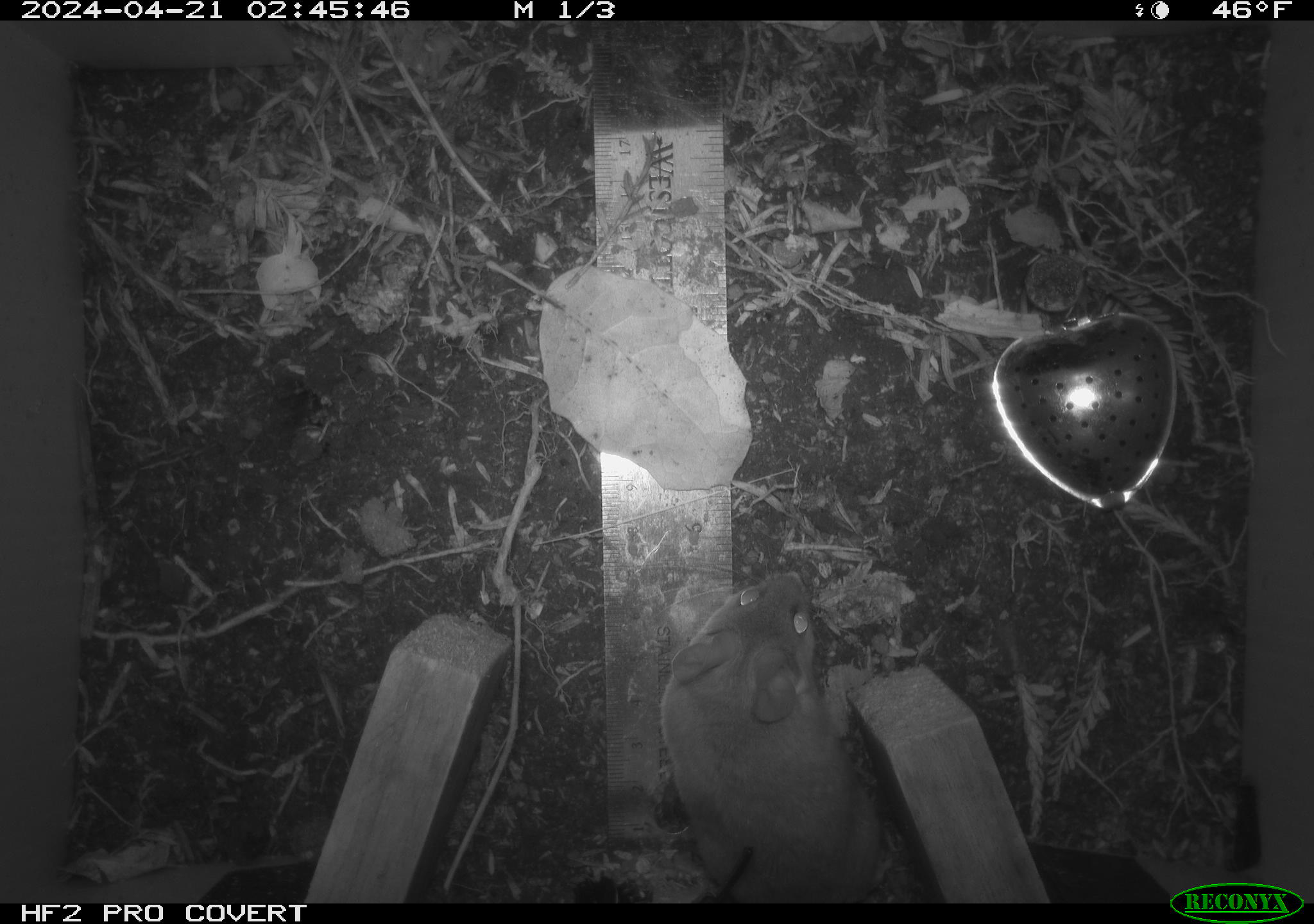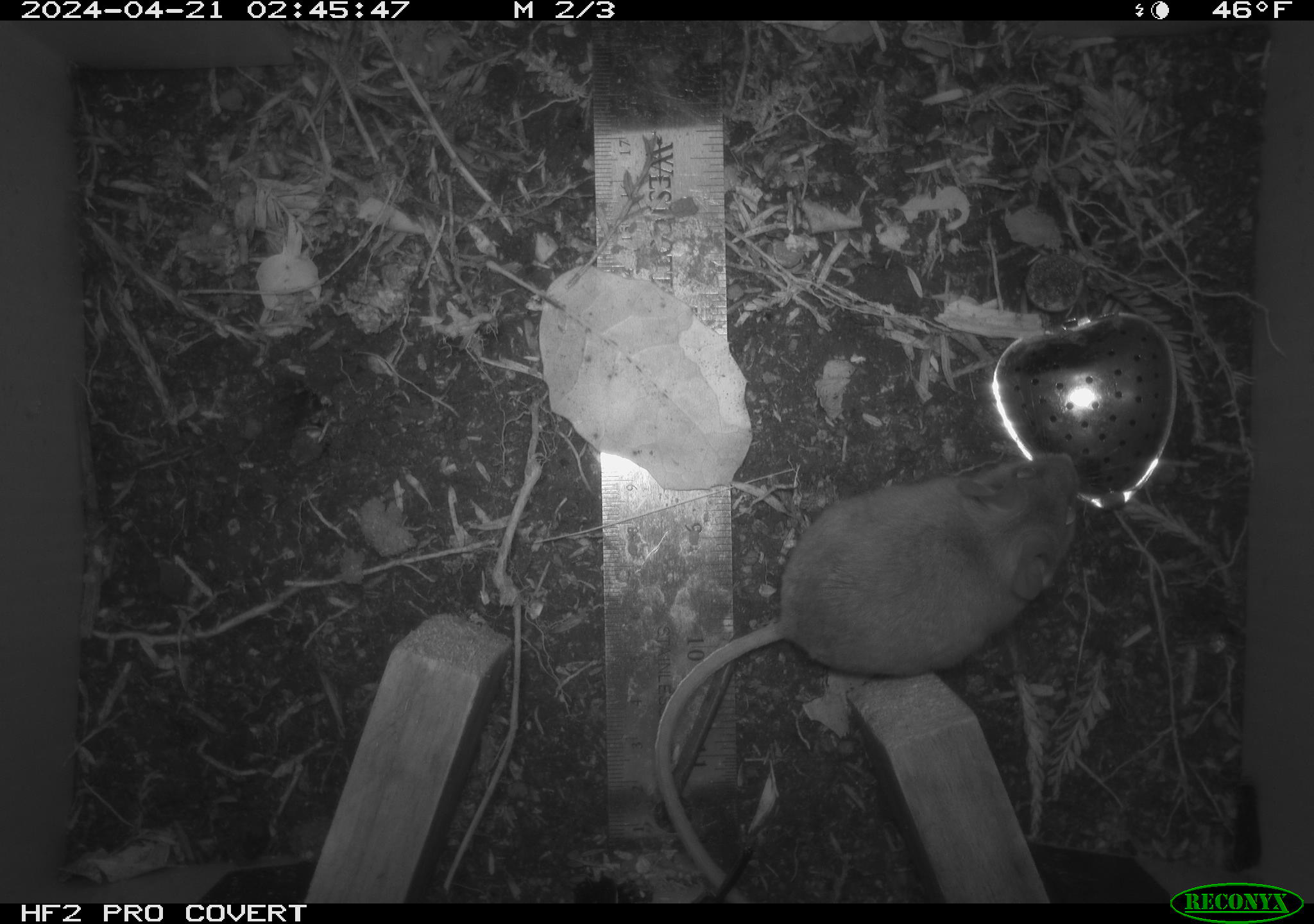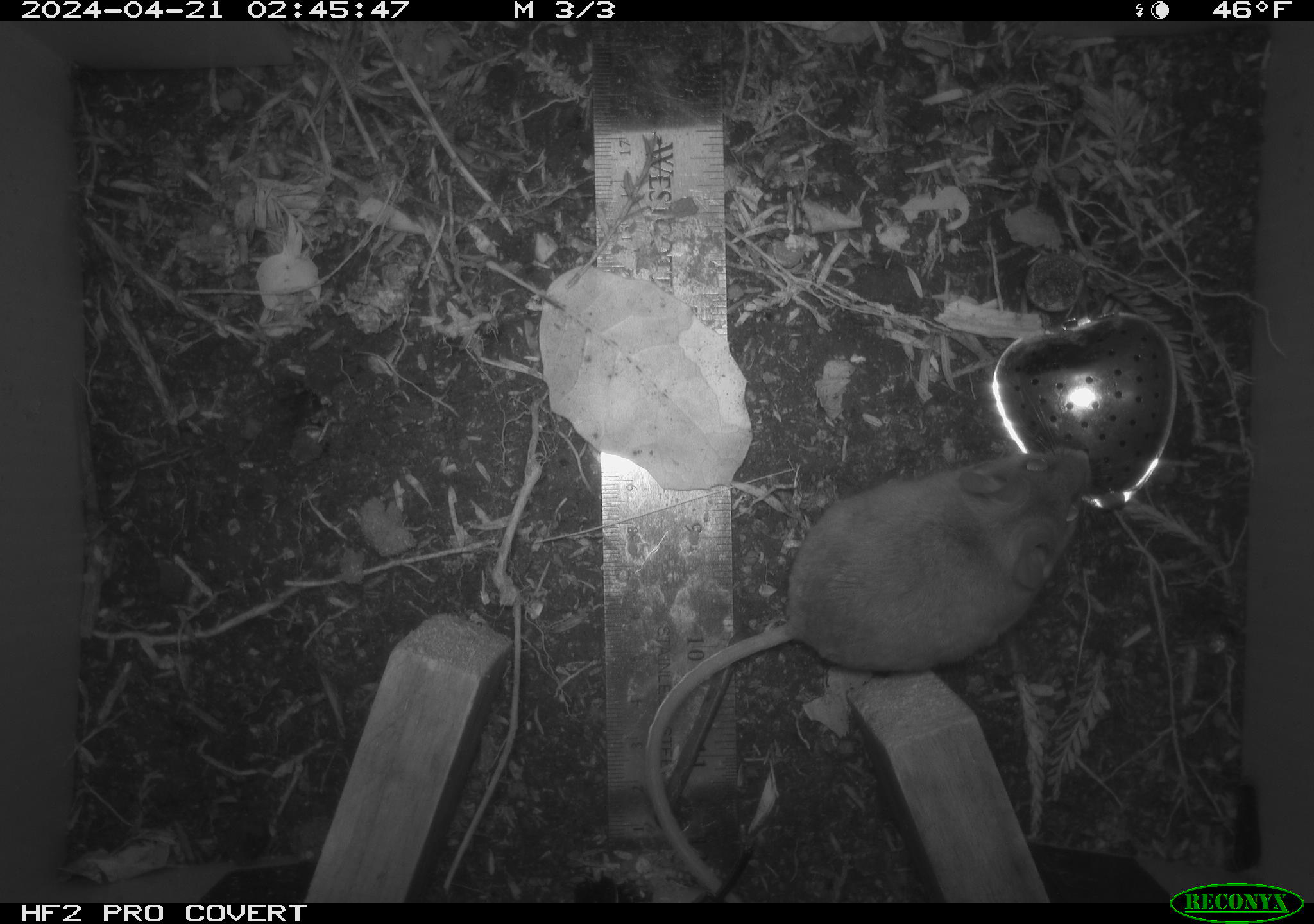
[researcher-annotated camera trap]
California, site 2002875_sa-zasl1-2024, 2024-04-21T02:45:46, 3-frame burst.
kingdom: Animalia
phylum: Chordata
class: Mammalia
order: Rodentia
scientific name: Rodentia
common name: rodent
Rodent (Rodentia).